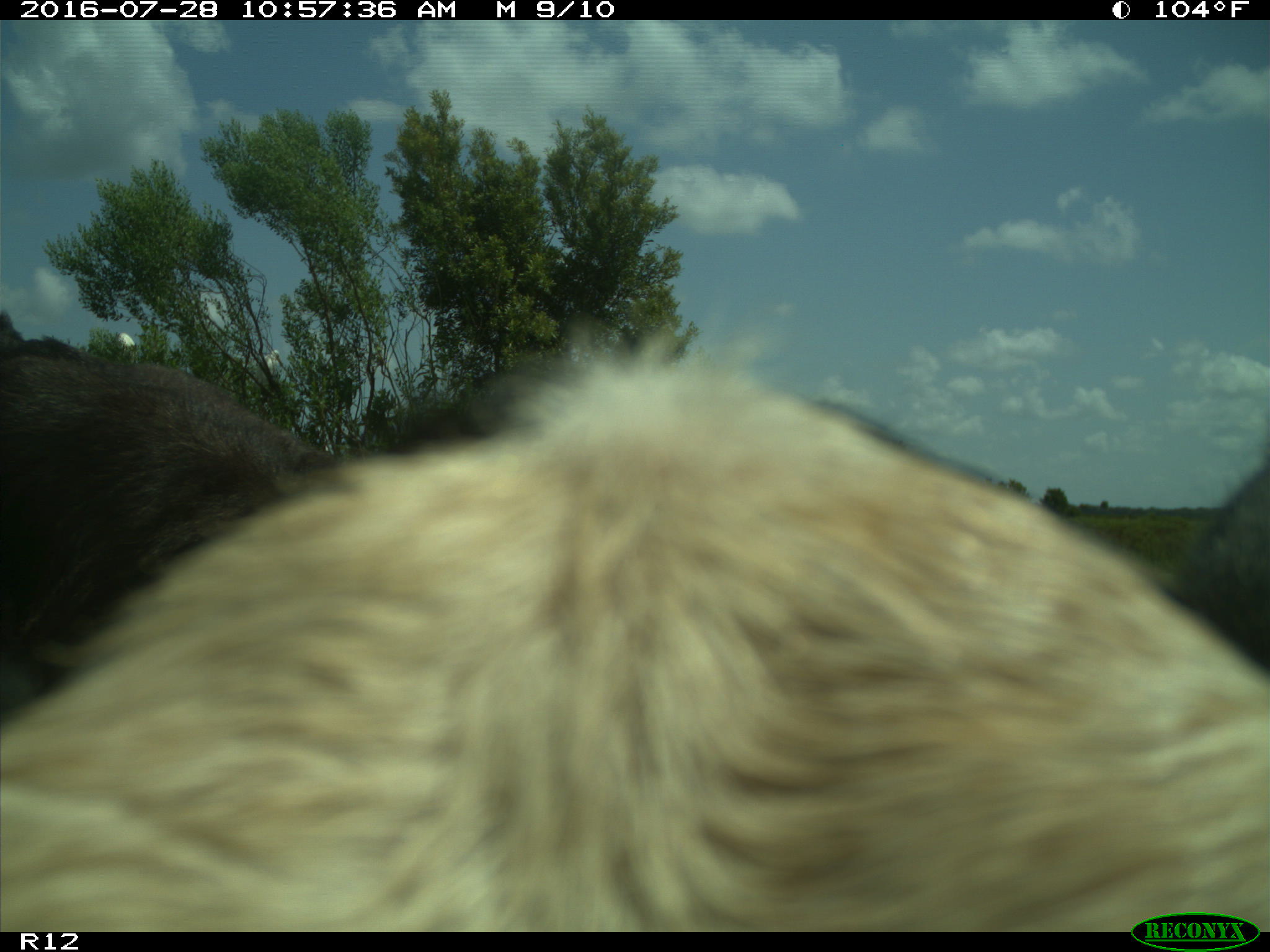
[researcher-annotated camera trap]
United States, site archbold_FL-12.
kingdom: Animalia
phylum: Chordata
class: Mammalia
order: Artiodactyla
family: Bovidae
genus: Bos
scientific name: Bos taurus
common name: domestic cow